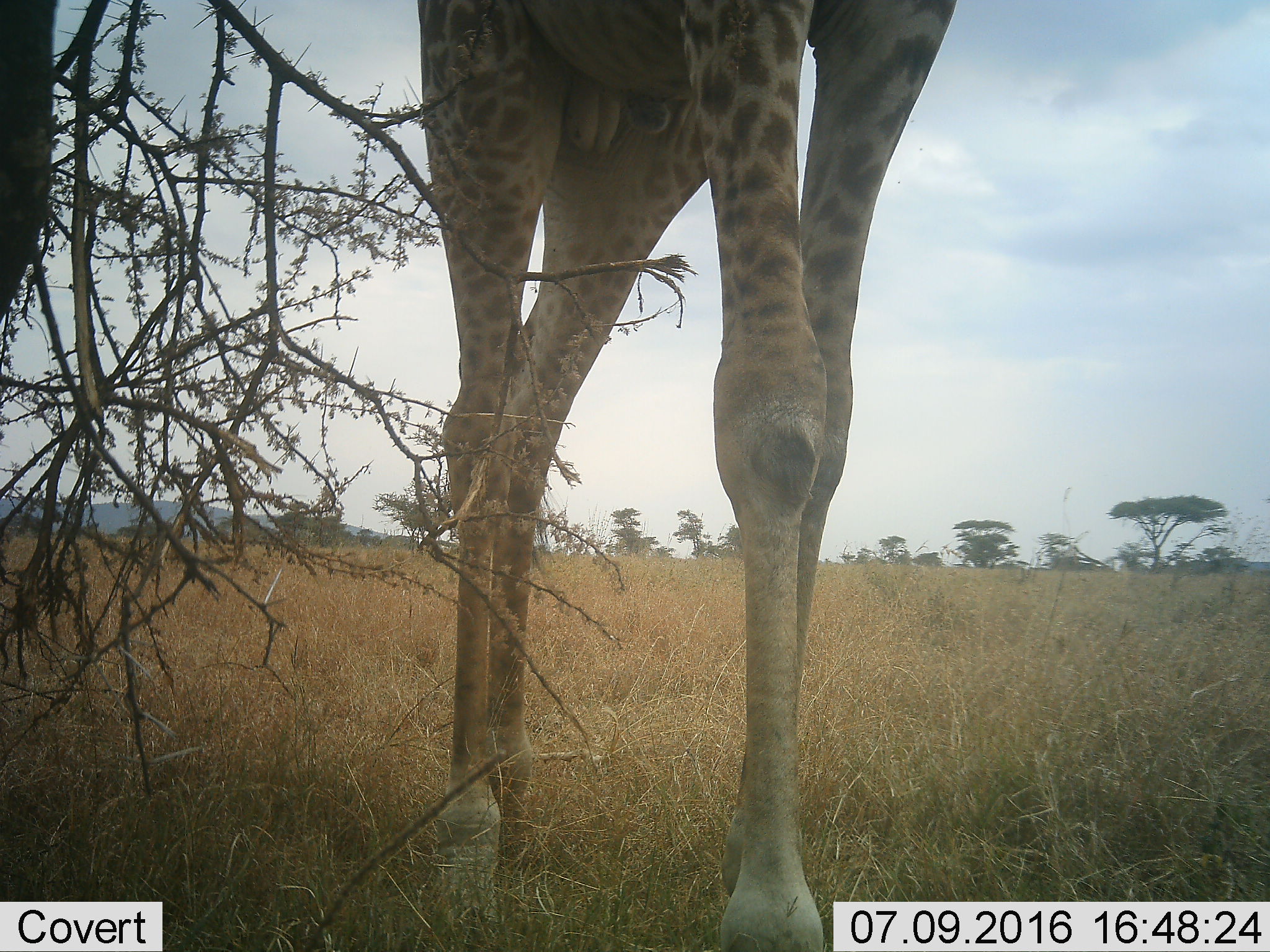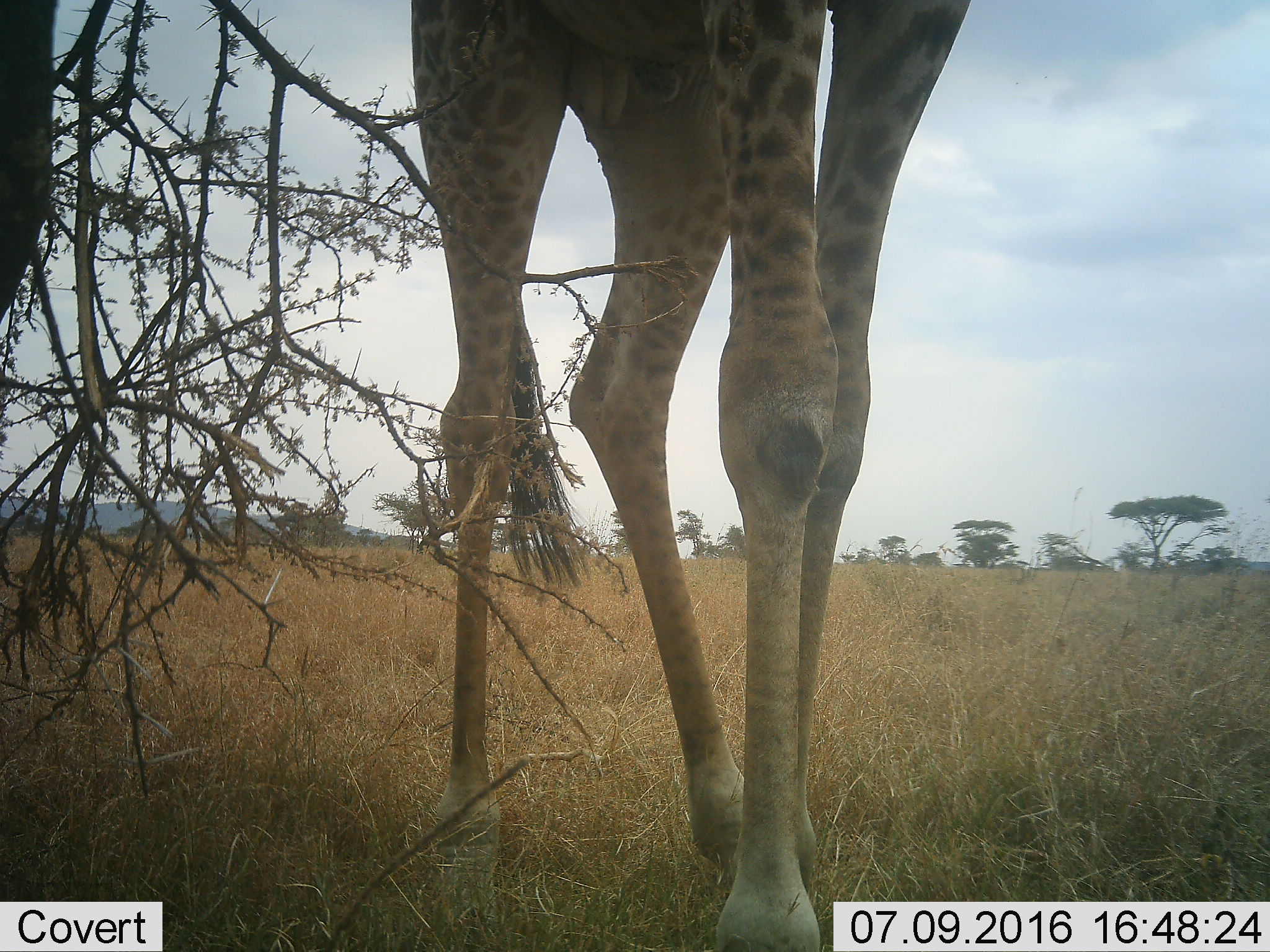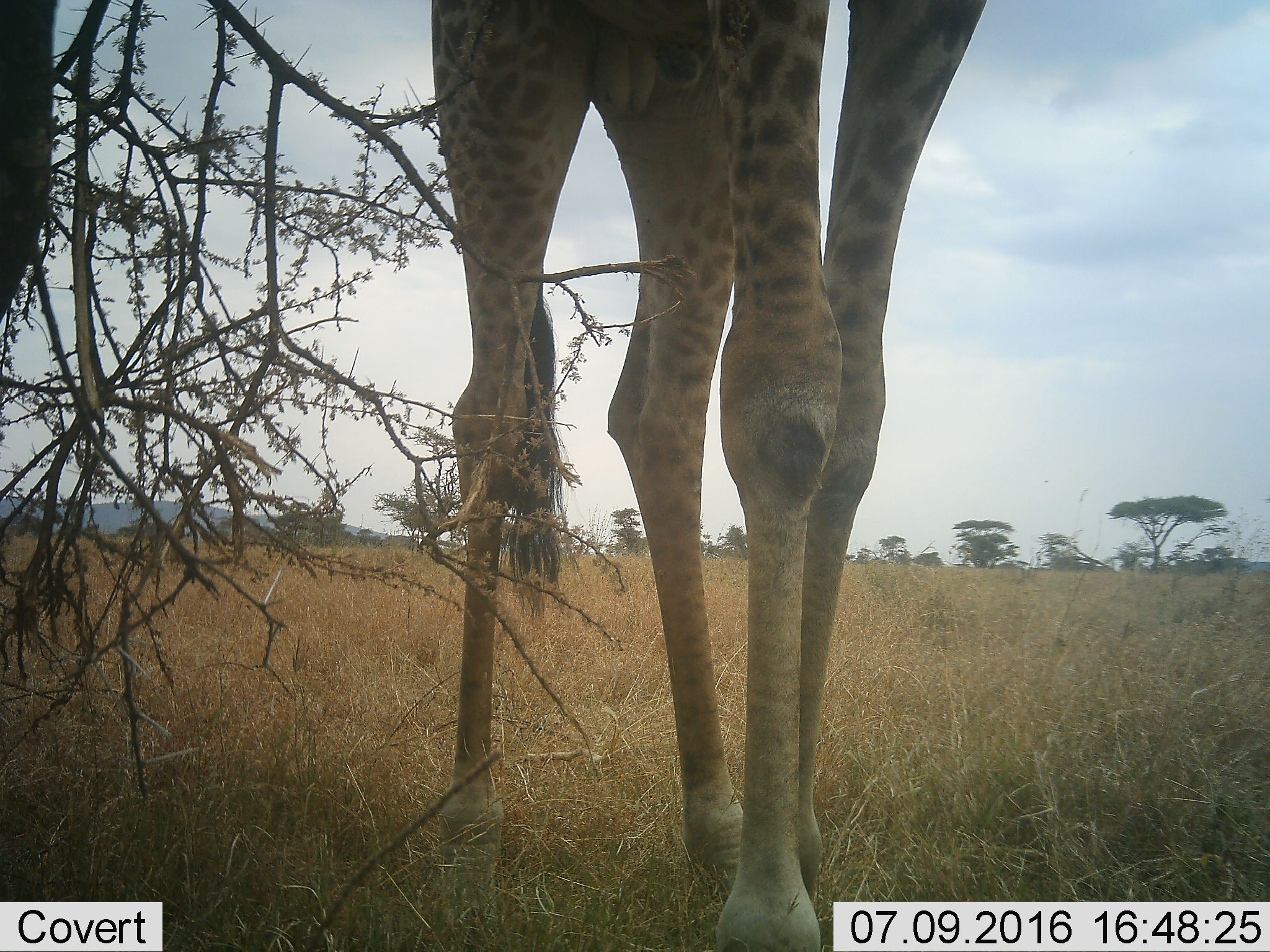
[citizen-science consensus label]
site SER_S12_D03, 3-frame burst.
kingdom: Animalia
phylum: Chordata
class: Mammalia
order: Artiodactyla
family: Giraffidae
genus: Giraffa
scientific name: Giraffa camelopardalis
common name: giraffe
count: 1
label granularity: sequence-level